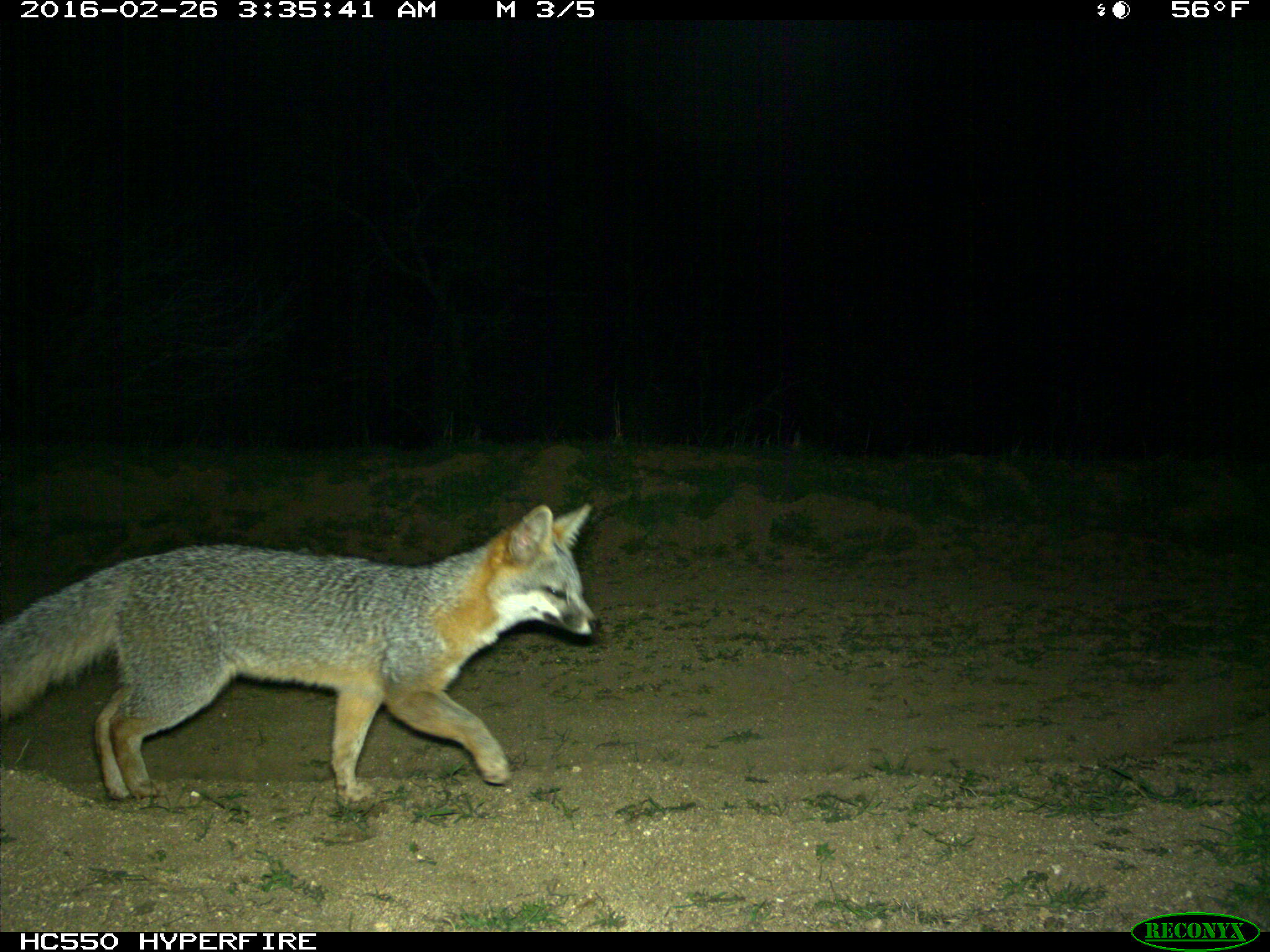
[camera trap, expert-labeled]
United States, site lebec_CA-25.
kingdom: Animalia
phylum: Chordata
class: Mammalia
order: Carnivora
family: Canidae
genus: Urocyon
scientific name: Urocyon cinereoargenteus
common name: gray fox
Urocyon cinereoargenteus (gray fox).